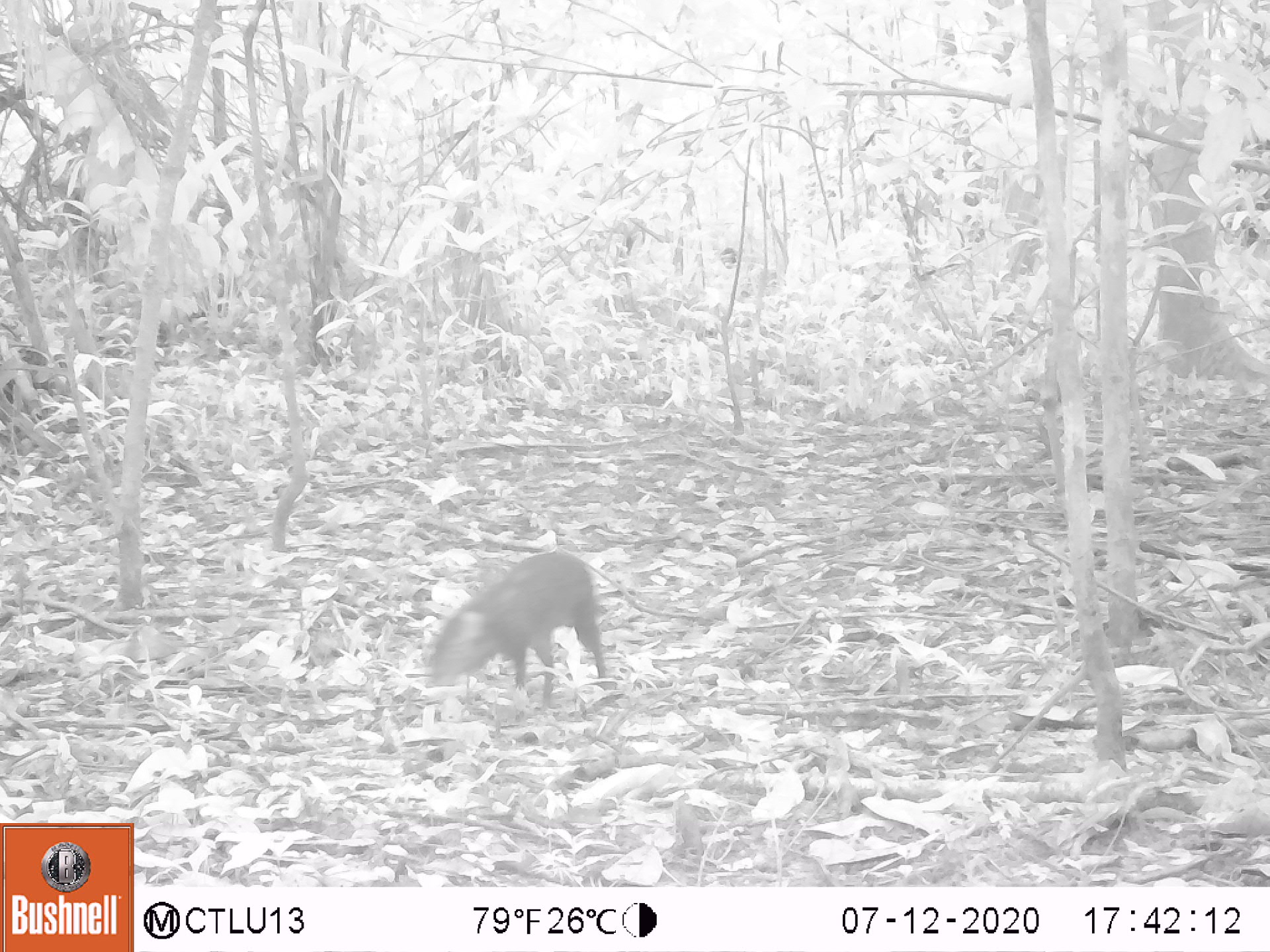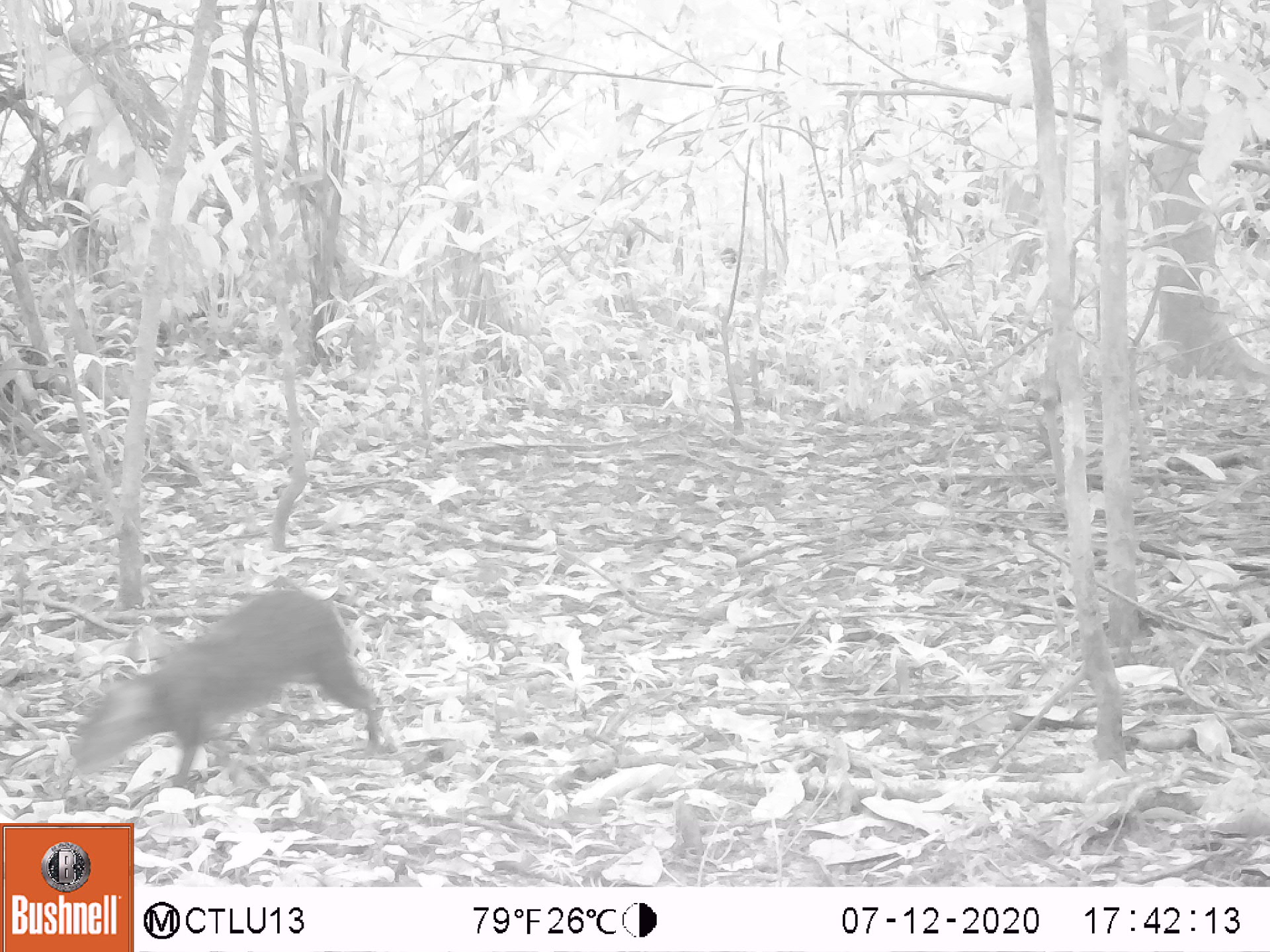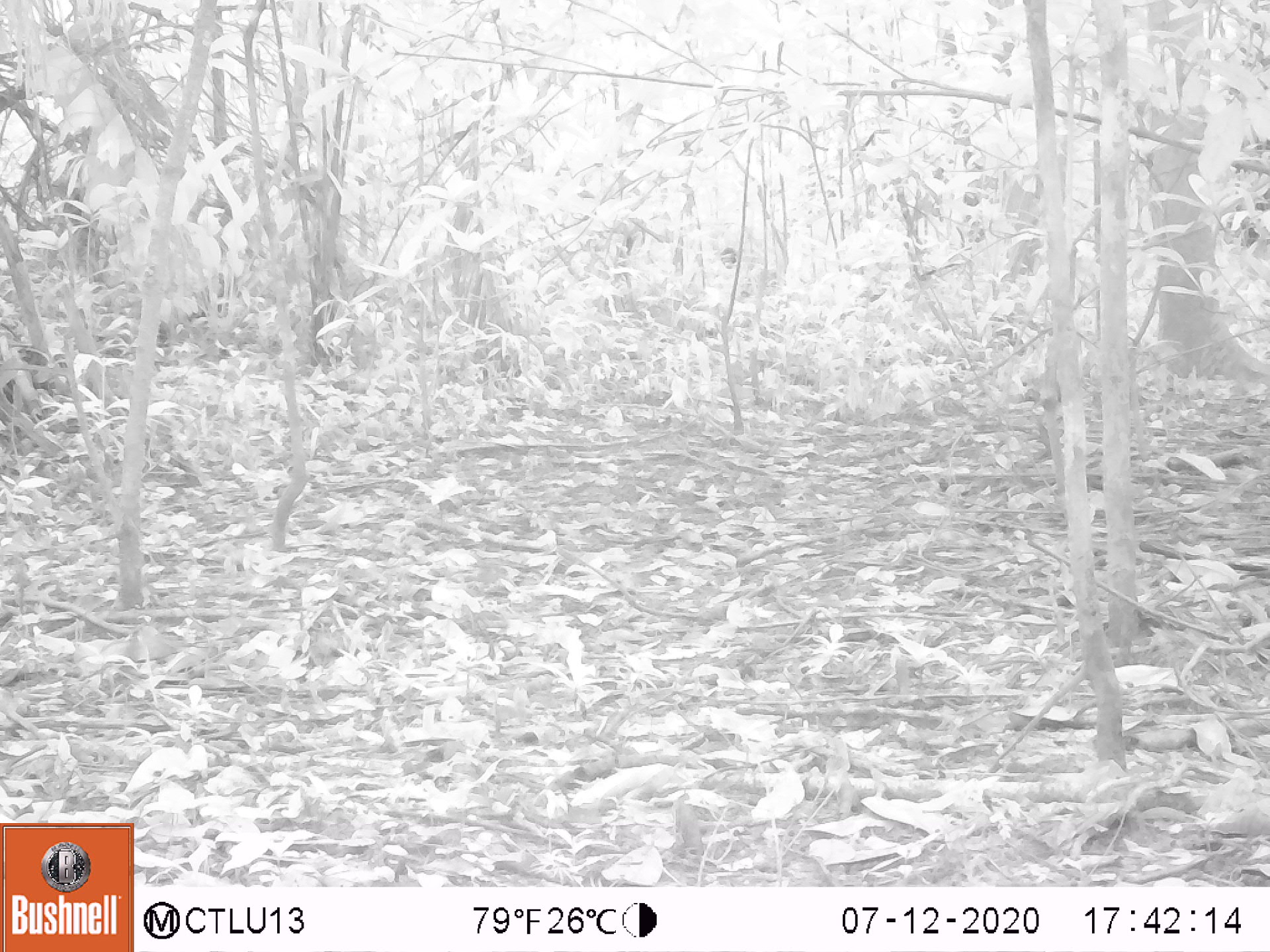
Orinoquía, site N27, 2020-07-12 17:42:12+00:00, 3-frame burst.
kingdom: Animalia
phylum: Chordata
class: Mammalia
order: Rodentia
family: Dasyproctidae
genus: Dasyprocta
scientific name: Dasyprocta fuliginosa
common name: black agouti